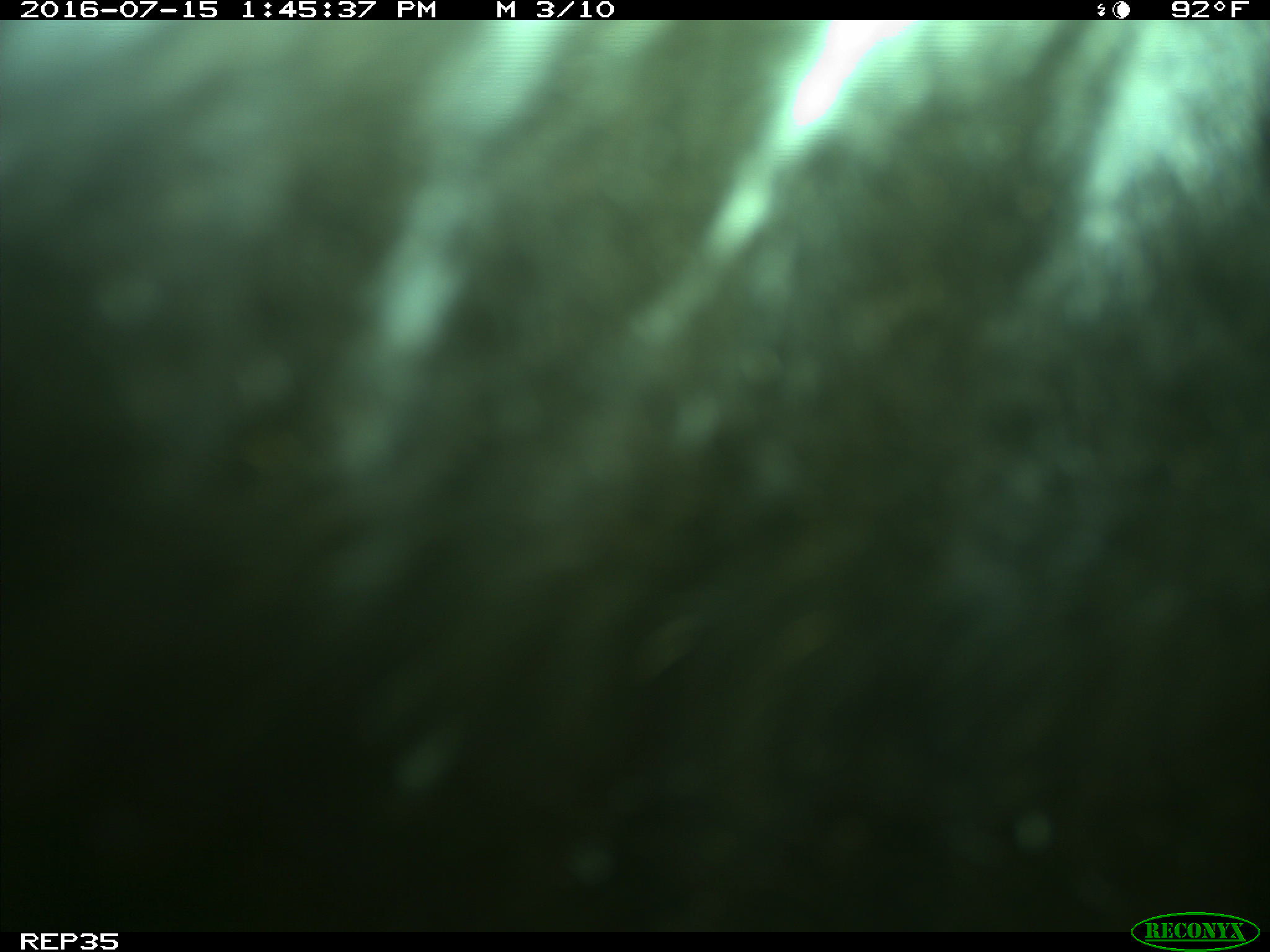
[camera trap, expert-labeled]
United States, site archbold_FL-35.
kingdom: Animalia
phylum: Chordata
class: Mammalia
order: Artiodactyla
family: Bovidae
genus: Bos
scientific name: Bos taurus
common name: domestic cow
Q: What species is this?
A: Bos taurus (domestic cow).